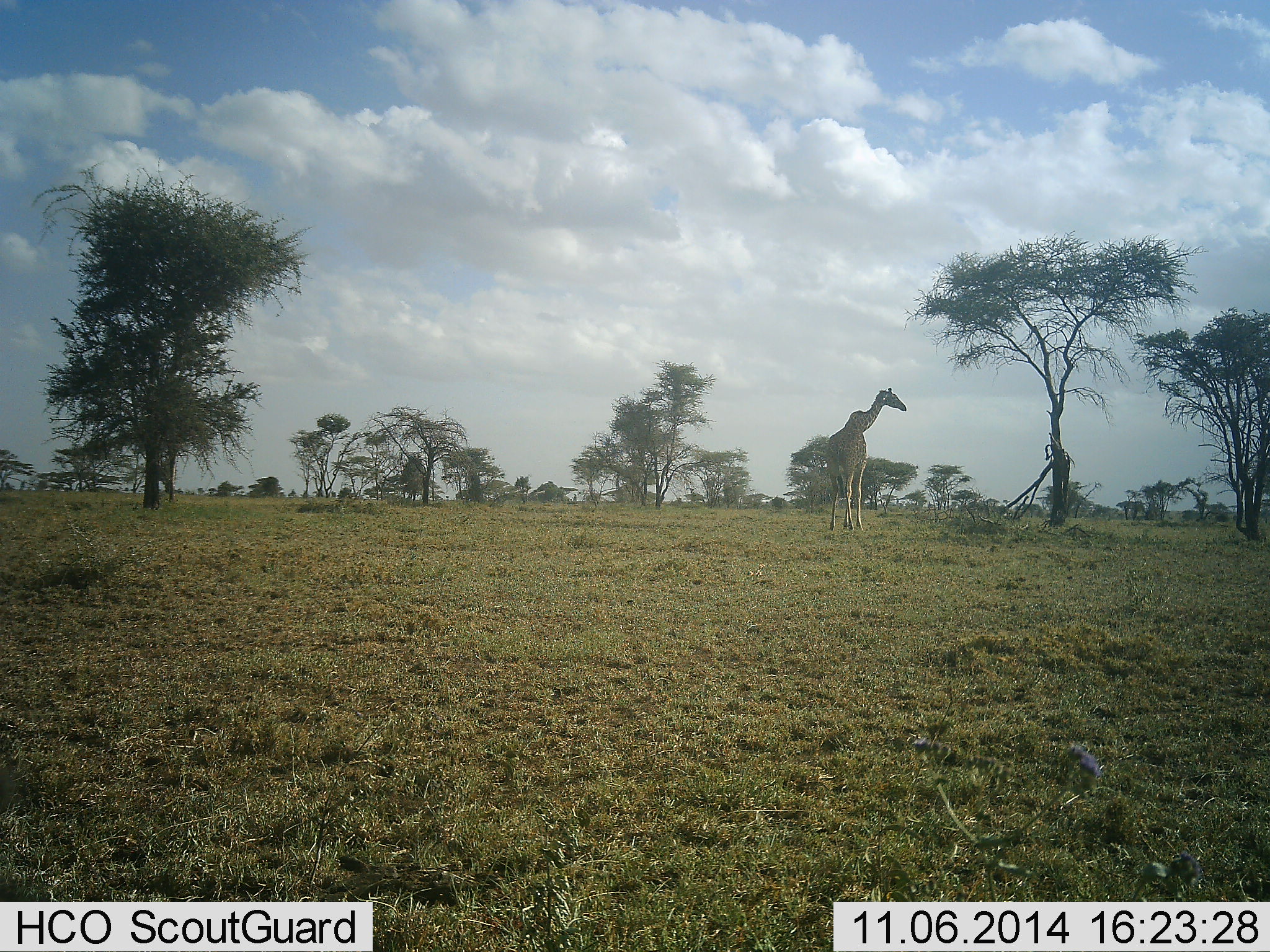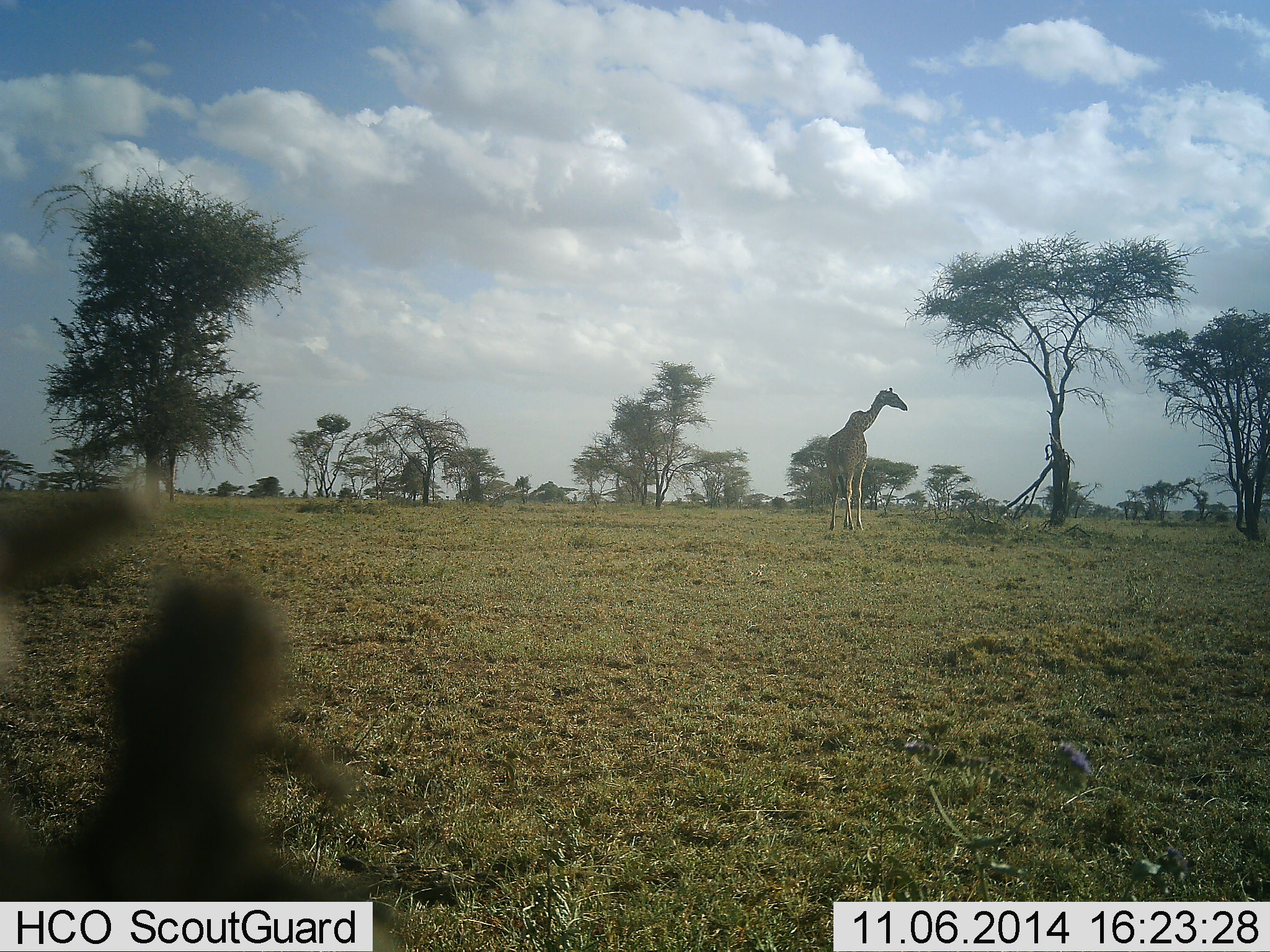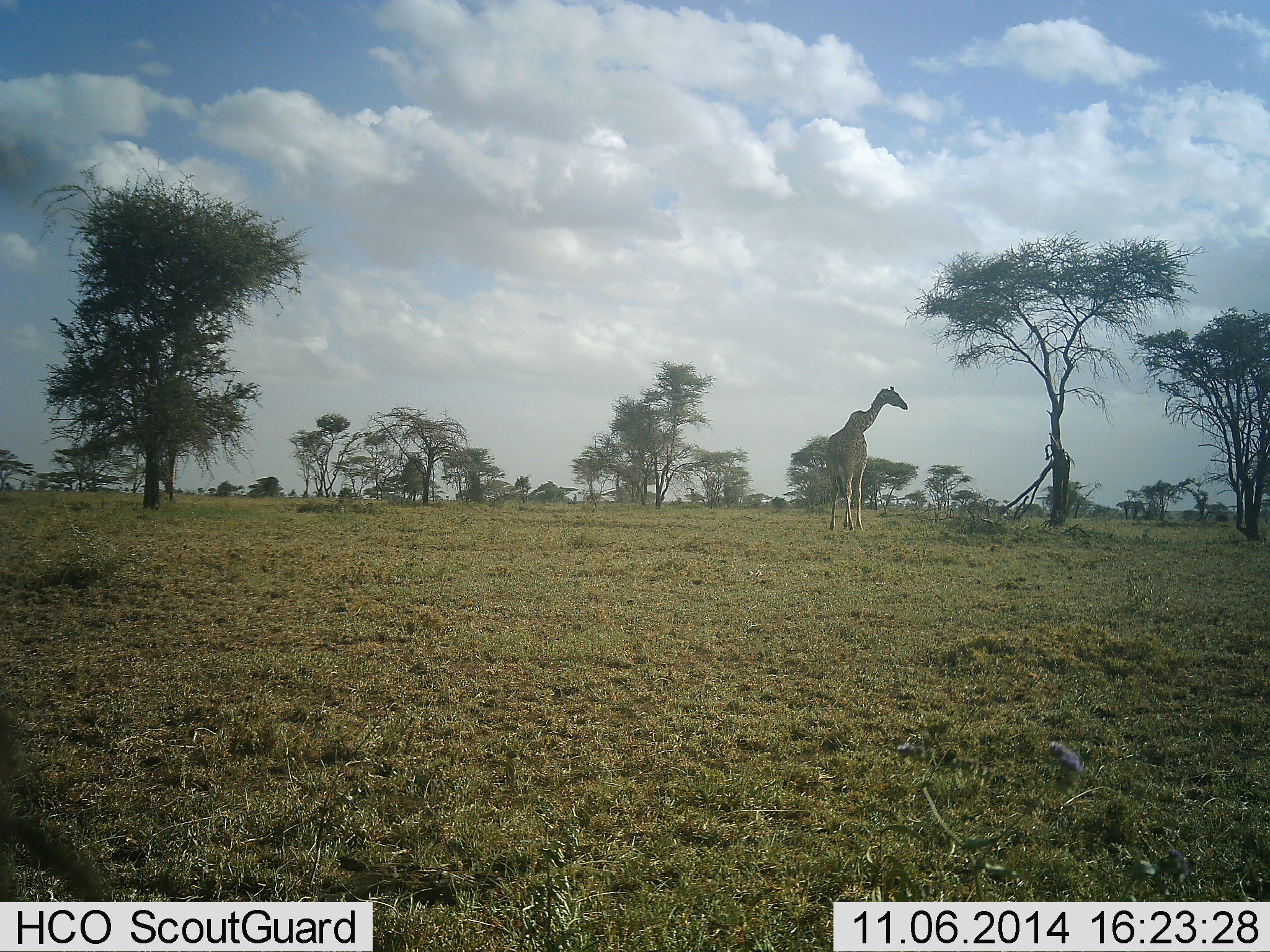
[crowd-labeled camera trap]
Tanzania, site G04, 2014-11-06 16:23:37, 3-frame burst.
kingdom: Animalia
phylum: Chordata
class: Mammalia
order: Artiodactyla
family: Giraffidae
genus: Giraffa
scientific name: Giraffa camelopardalis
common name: giraffe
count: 1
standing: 100%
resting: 0%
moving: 0%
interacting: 0%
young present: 0%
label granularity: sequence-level